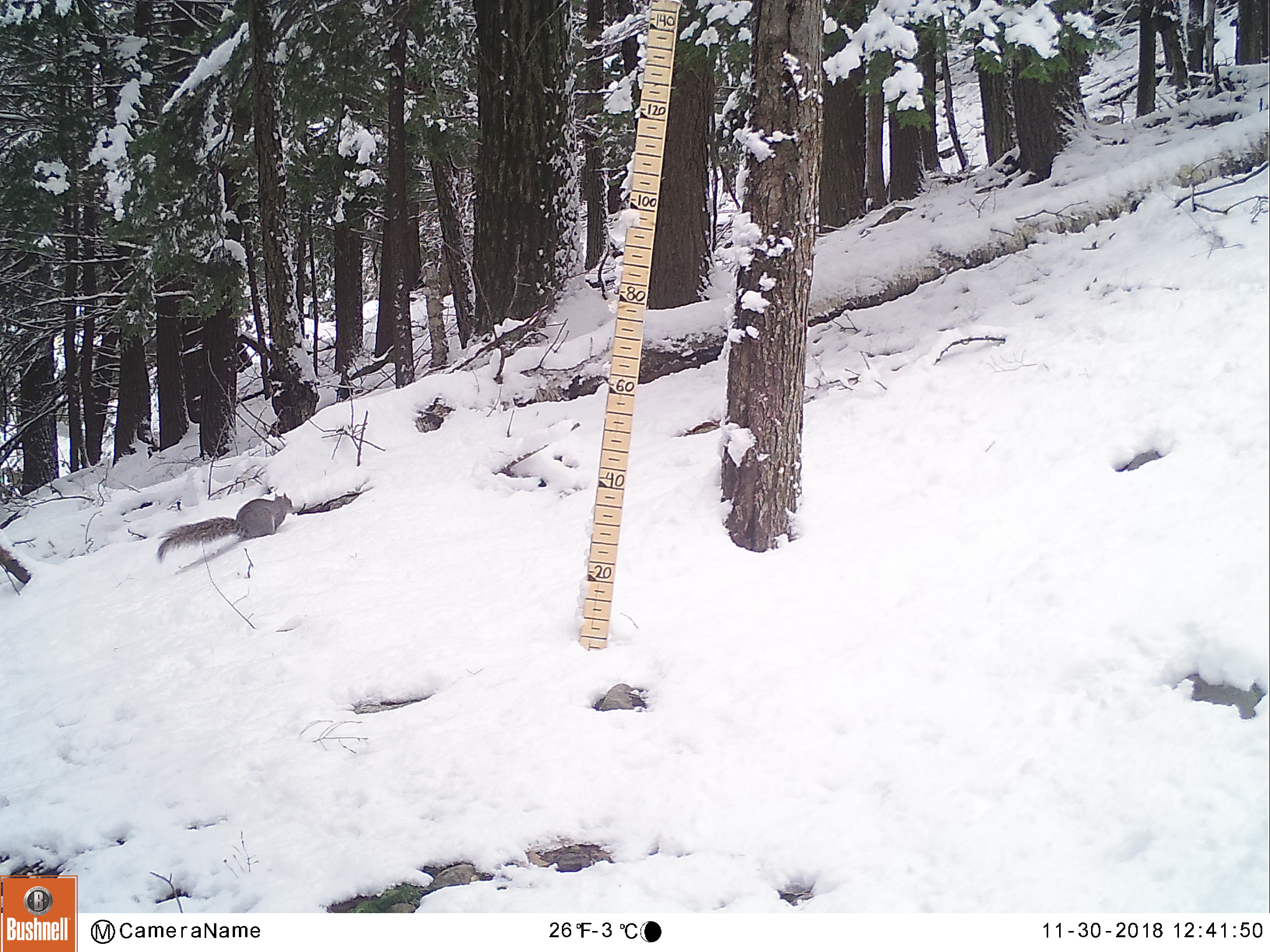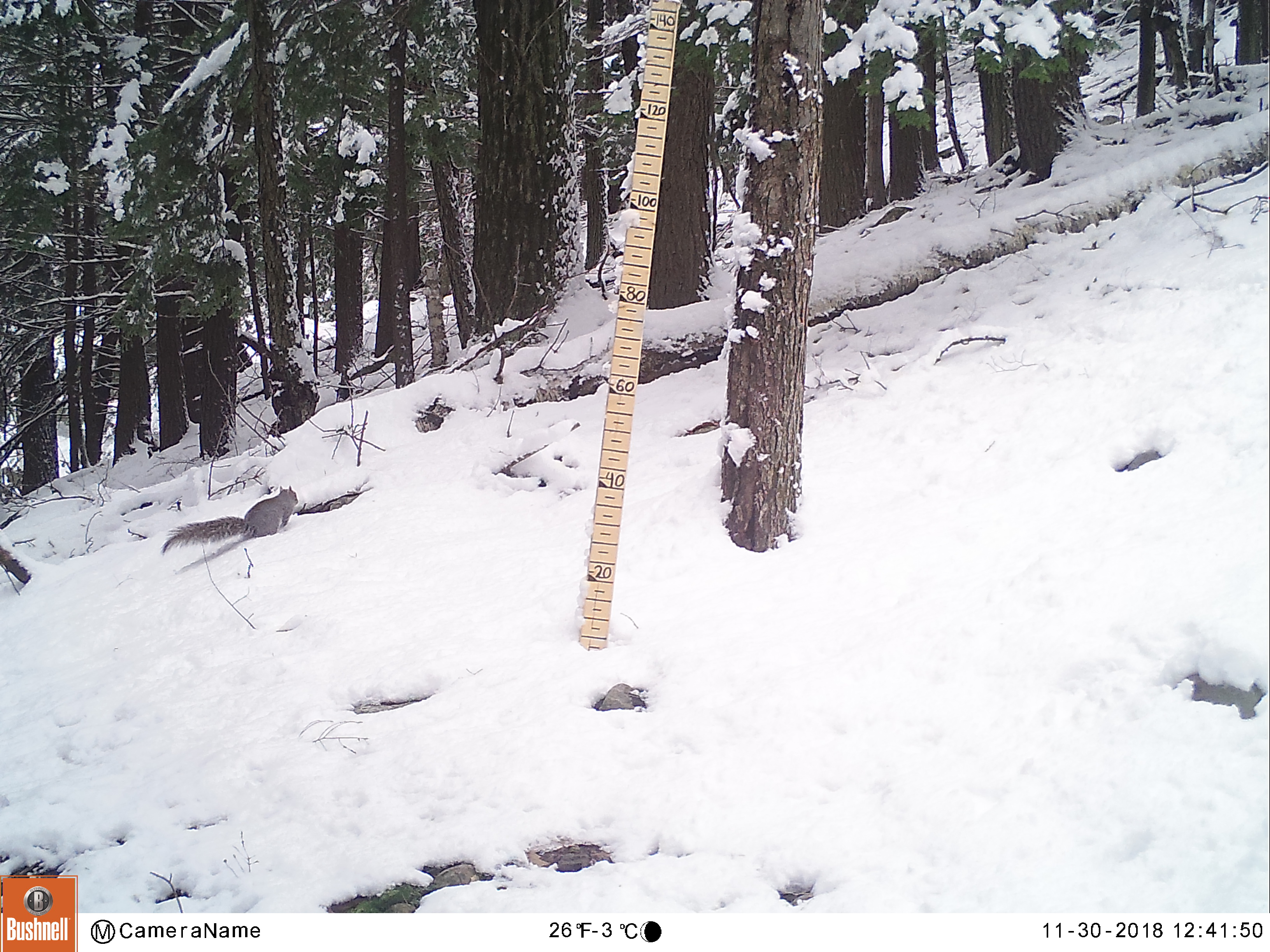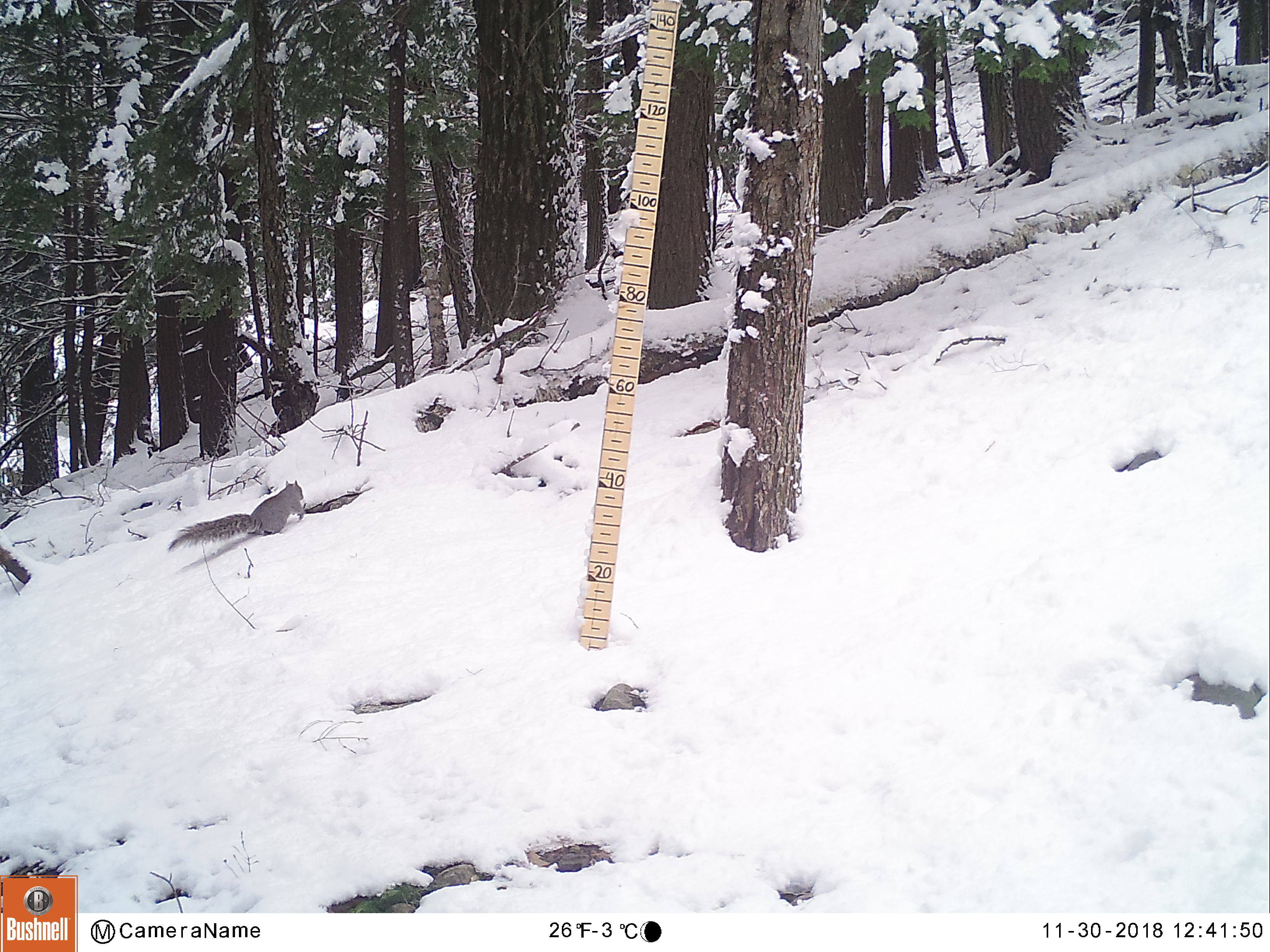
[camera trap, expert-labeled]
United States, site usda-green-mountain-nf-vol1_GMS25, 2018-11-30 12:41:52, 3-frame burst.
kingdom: Animalia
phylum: Chordata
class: Mammalia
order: Rodentia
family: Sciuridae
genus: Sciurus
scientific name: Sciurus carolinensis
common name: gray squirrel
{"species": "gray squirrel (Sciurus carolinensis)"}